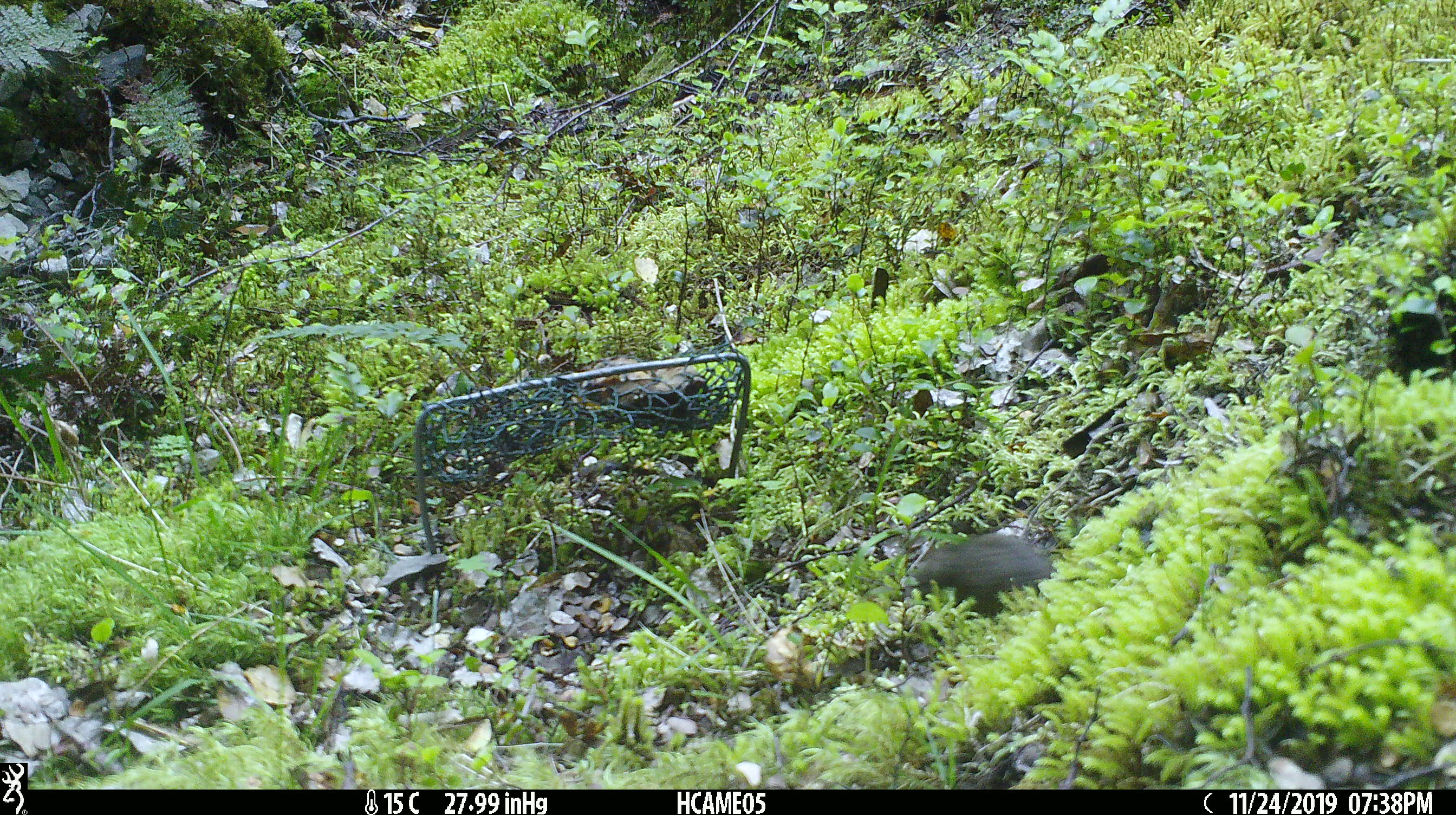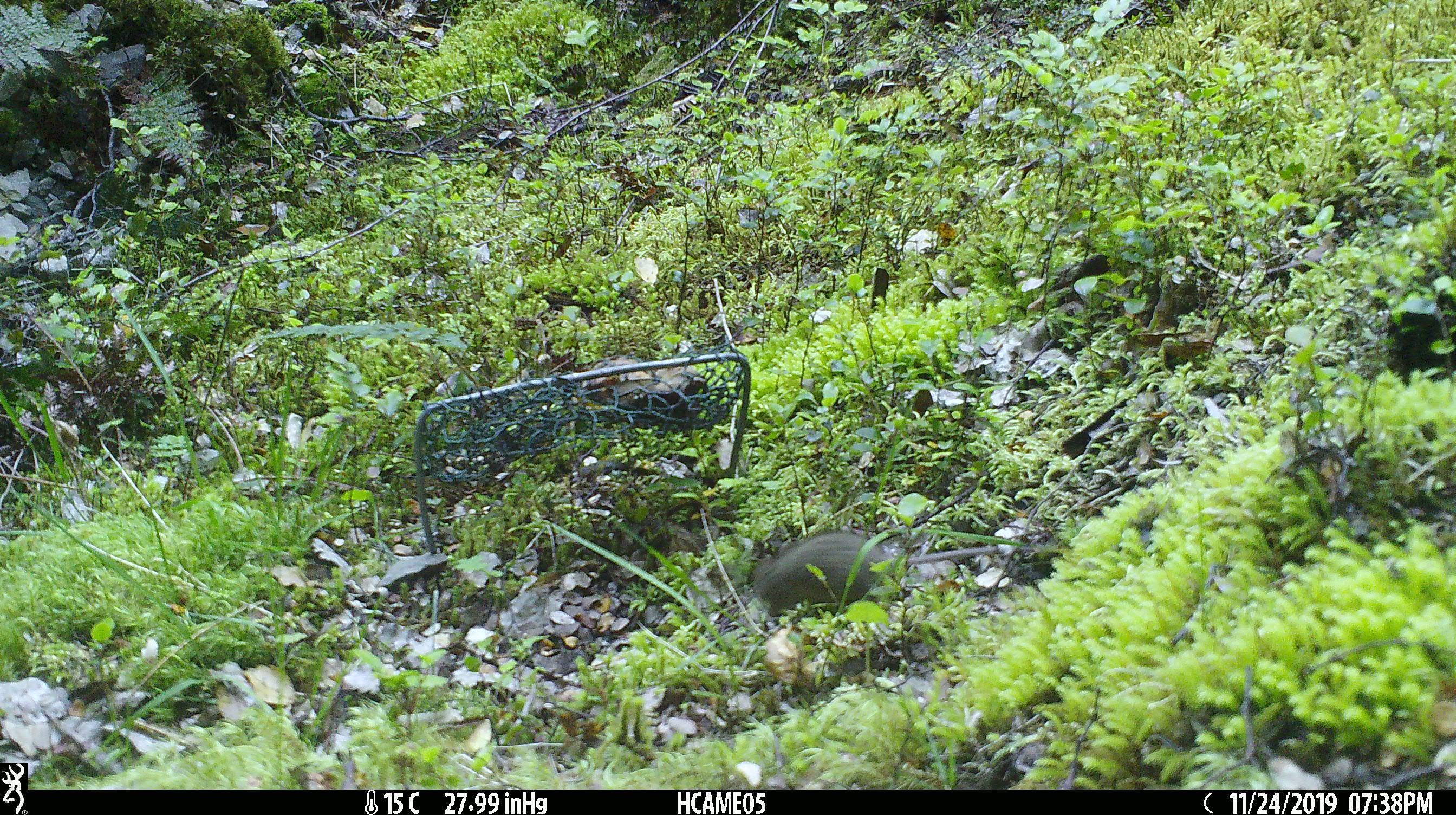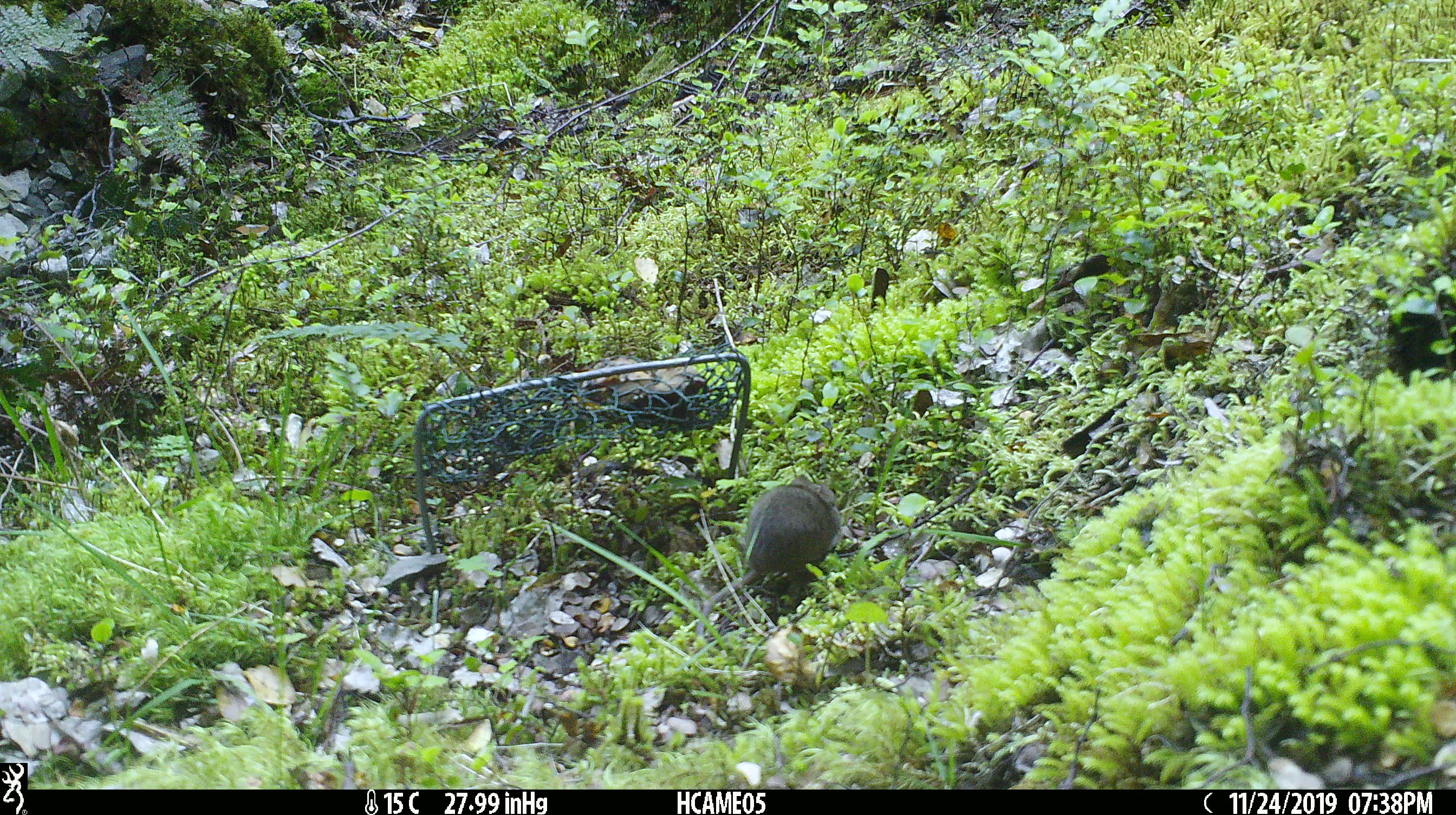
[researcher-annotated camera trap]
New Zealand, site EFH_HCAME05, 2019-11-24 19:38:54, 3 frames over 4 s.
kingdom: Animalia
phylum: Chordata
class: Mammalia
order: Rodentia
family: Muridae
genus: Mus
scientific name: Mus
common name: mouse